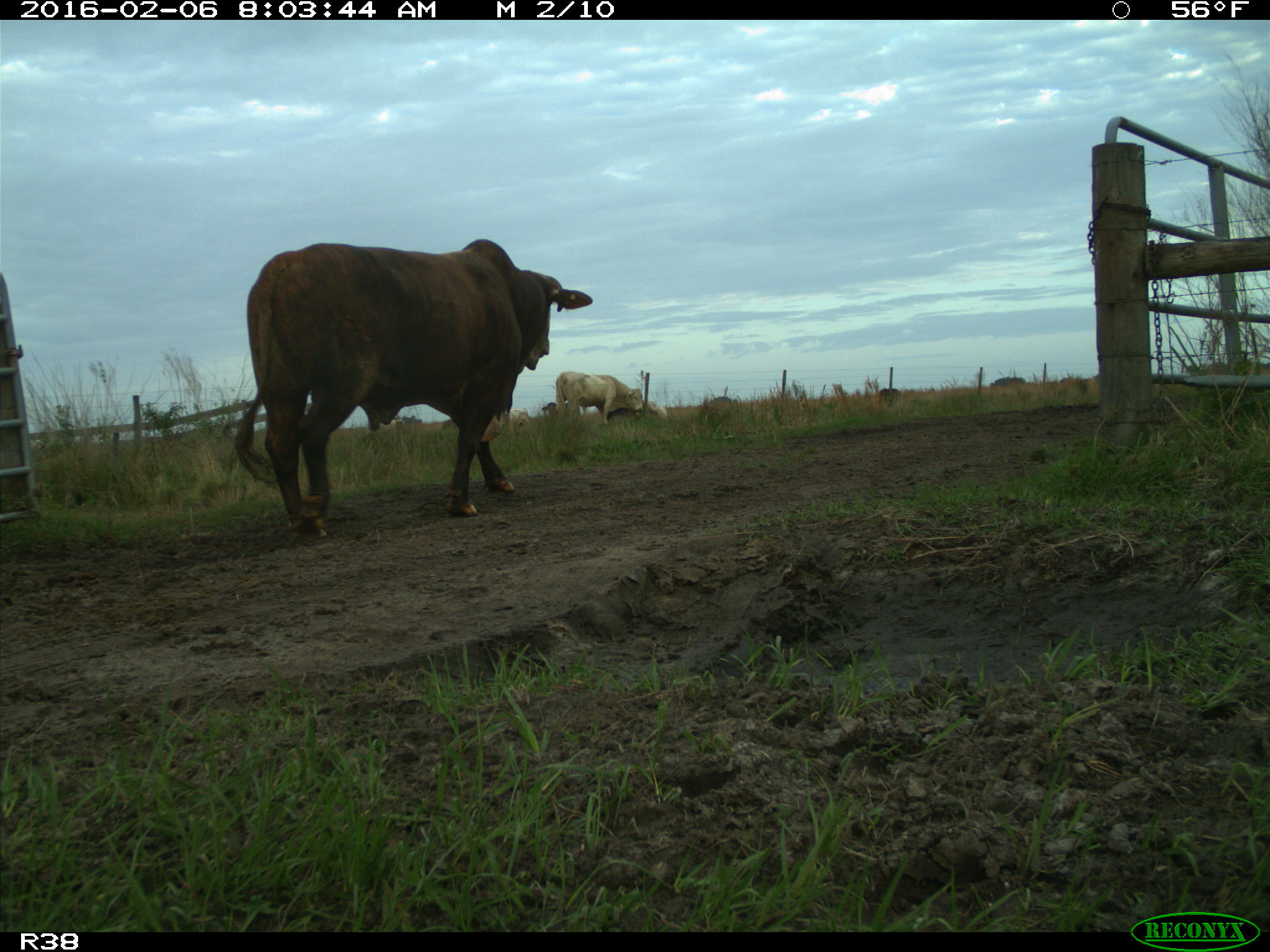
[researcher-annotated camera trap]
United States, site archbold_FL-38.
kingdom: Animalia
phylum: Chordata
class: Mammalia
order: Artiodactyla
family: Bovidae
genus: Bos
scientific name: Bos taurus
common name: domestic cow